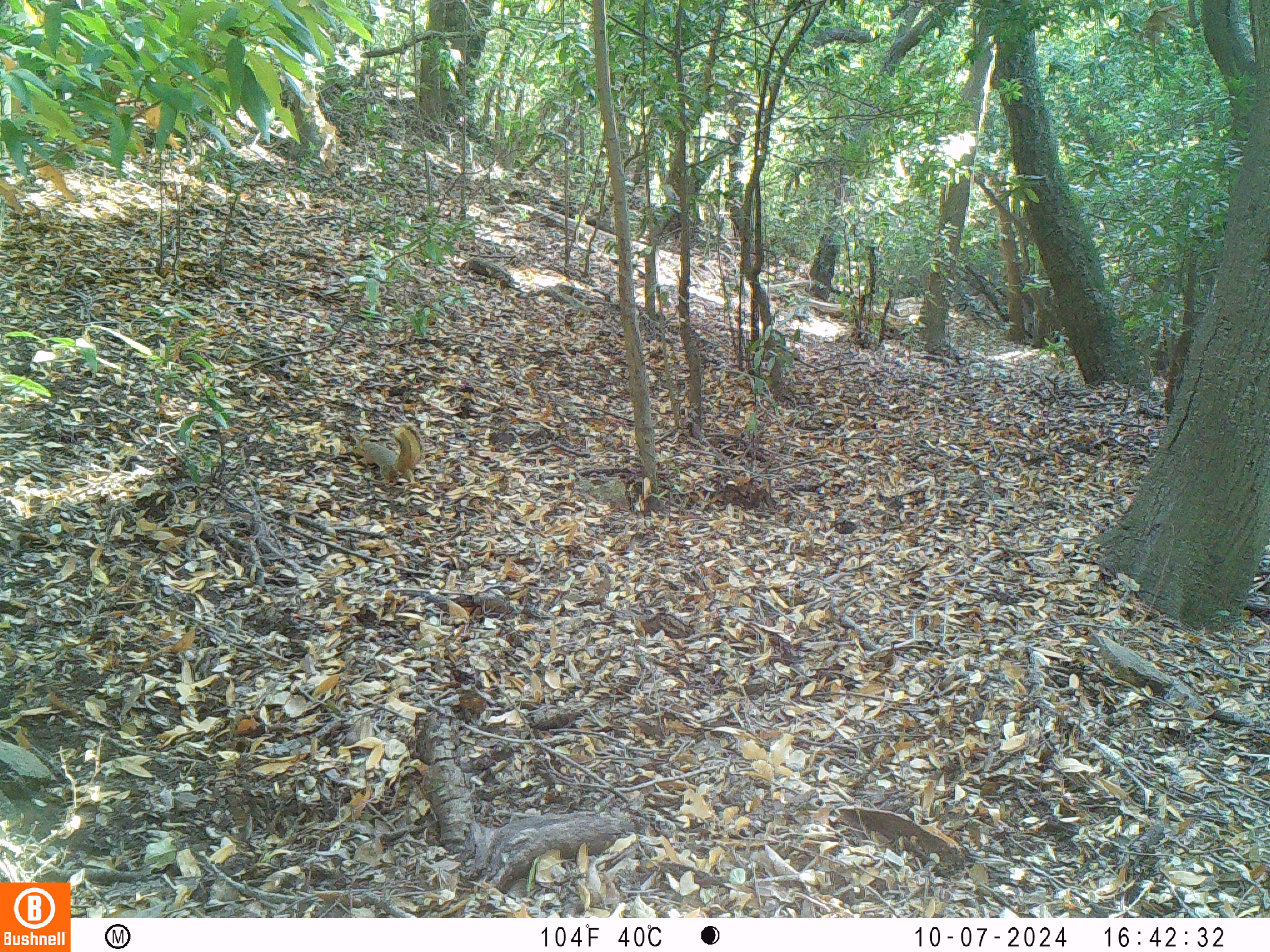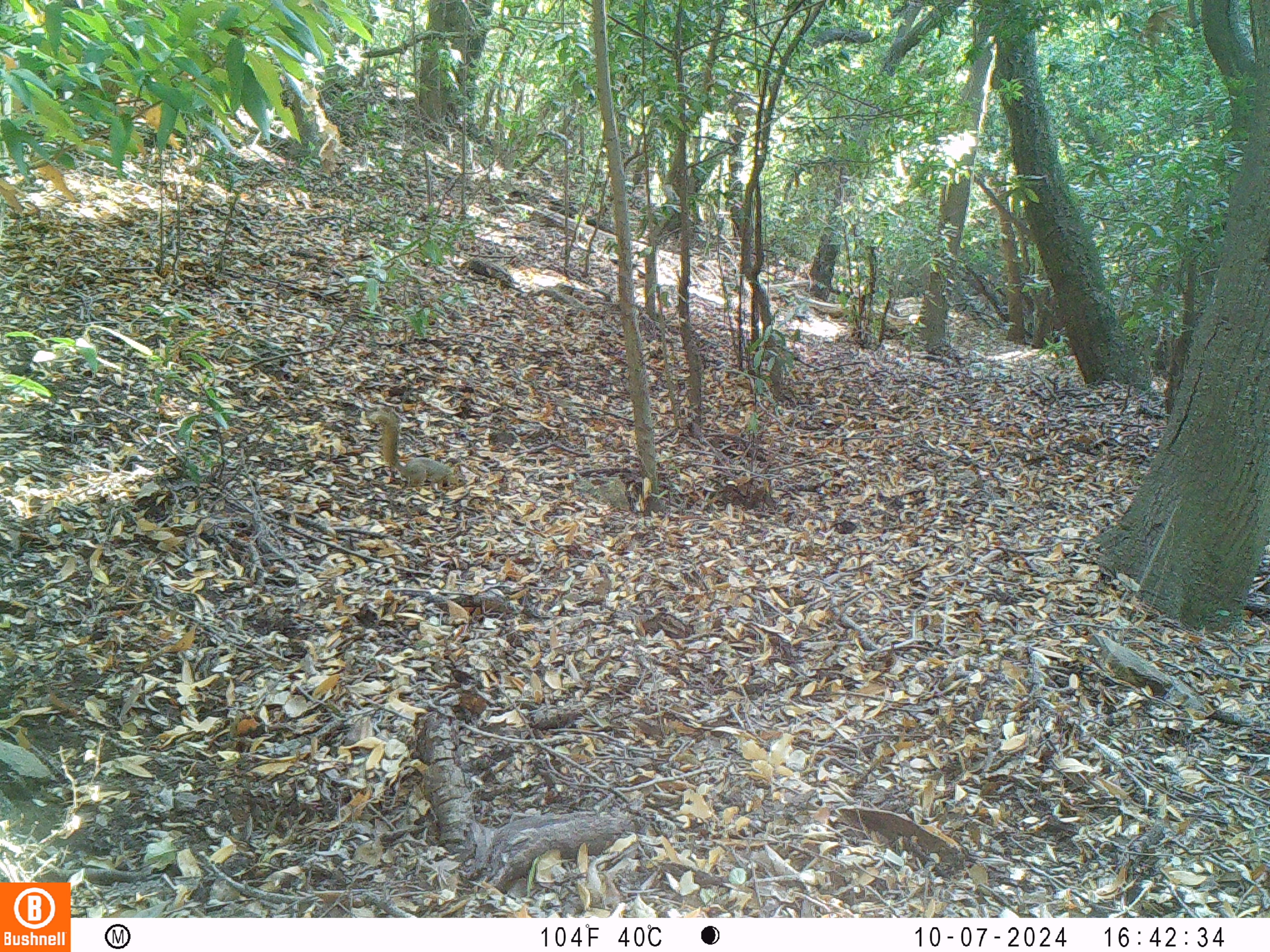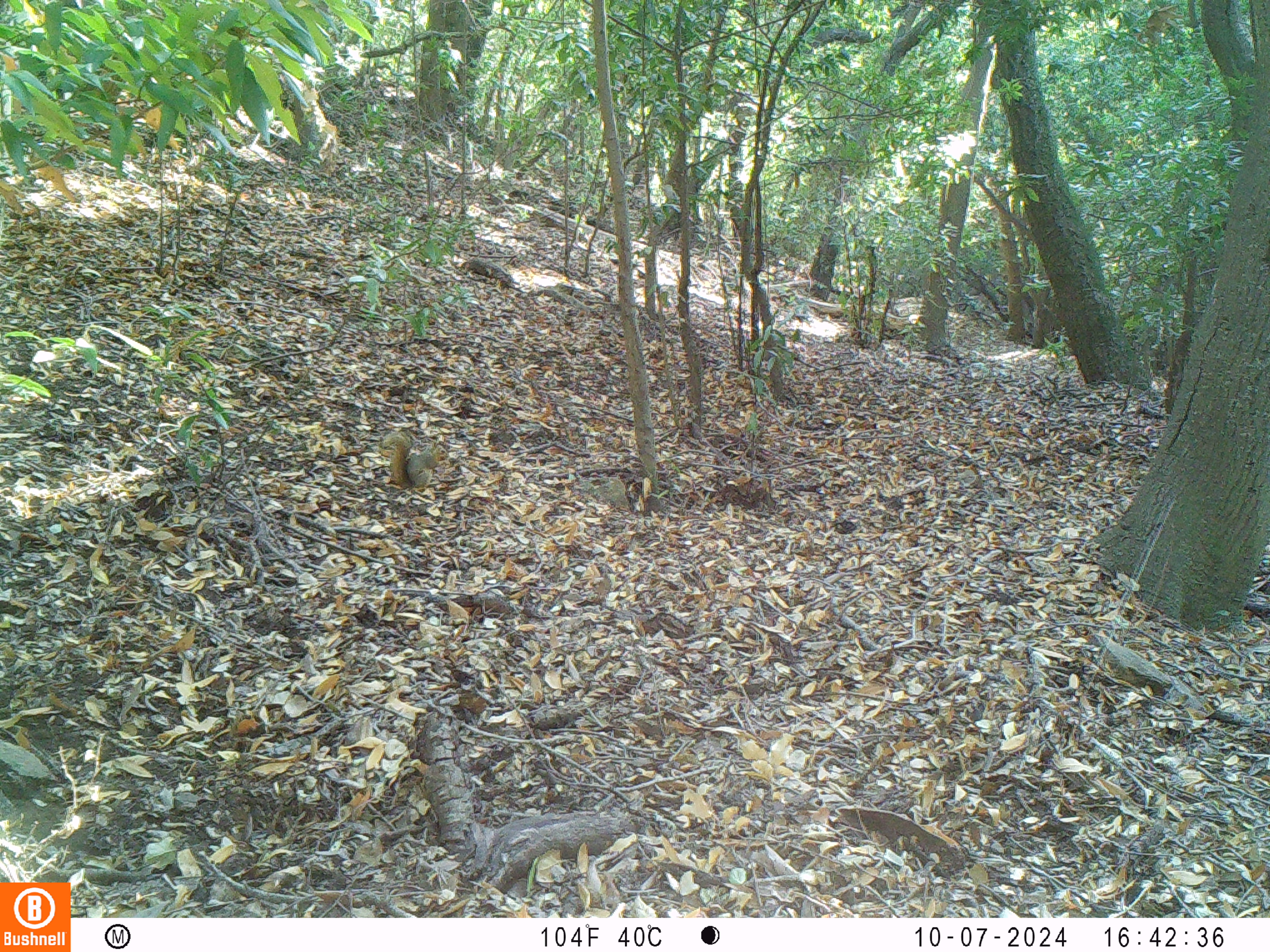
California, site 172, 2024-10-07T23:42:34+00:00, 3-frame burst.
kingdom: Animalia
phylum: Chordata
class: Mammalia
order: Rodentia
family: Sciuridae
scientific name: Sciuridae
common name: squirrel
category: unknown squirrel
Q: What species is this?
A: Unknown squirrel (squirrel) (Sciuridae).